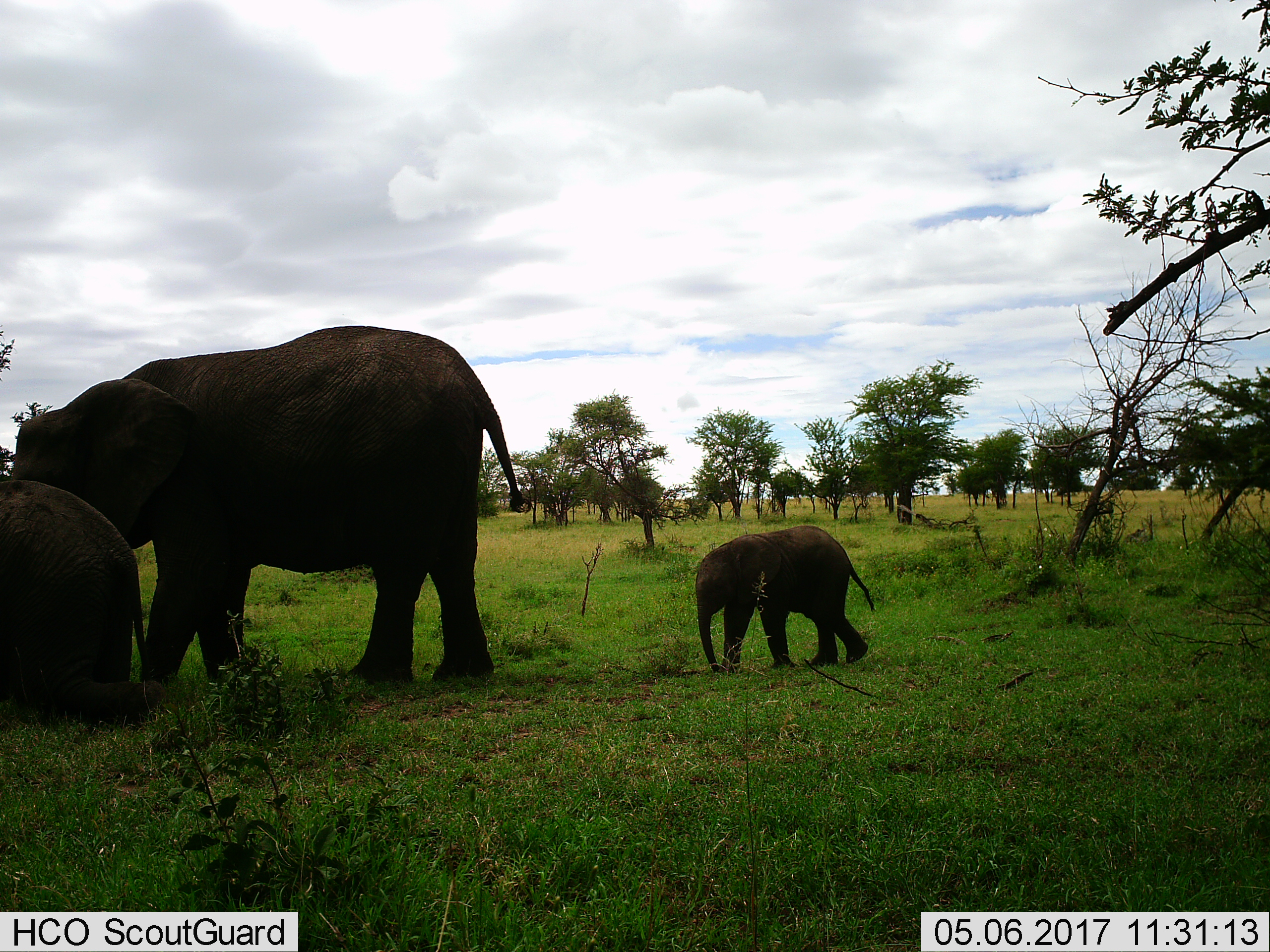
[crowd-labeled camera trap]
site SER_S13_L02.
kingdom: Animalia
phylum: Chordata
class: Mammalia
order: Proboscidea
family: Elephantidae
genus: Loxodonta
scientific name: Loxodonta africana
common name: african bush elephant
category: elephant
Elephant (african bush elephant) (Loxodonta africana), count 3. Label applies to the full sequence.